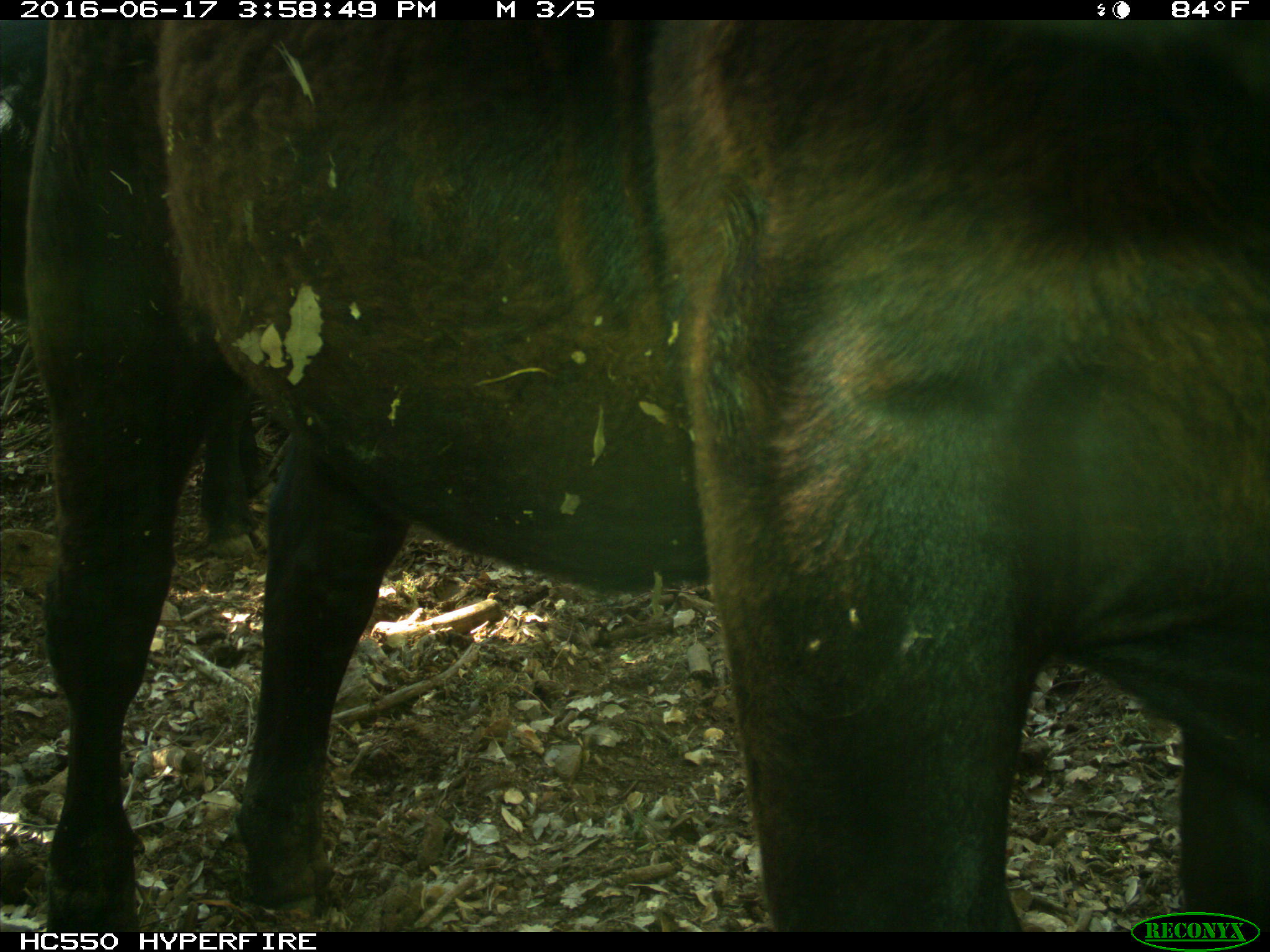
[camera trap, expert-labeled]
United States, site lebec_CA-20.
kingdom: Animalia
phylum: Chordata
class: Mammalia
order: Artiodactyla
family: Bovidae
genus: Bos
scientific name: Bos taurus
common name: domestic cow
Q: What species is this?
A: Bos taurus (domestic cow).